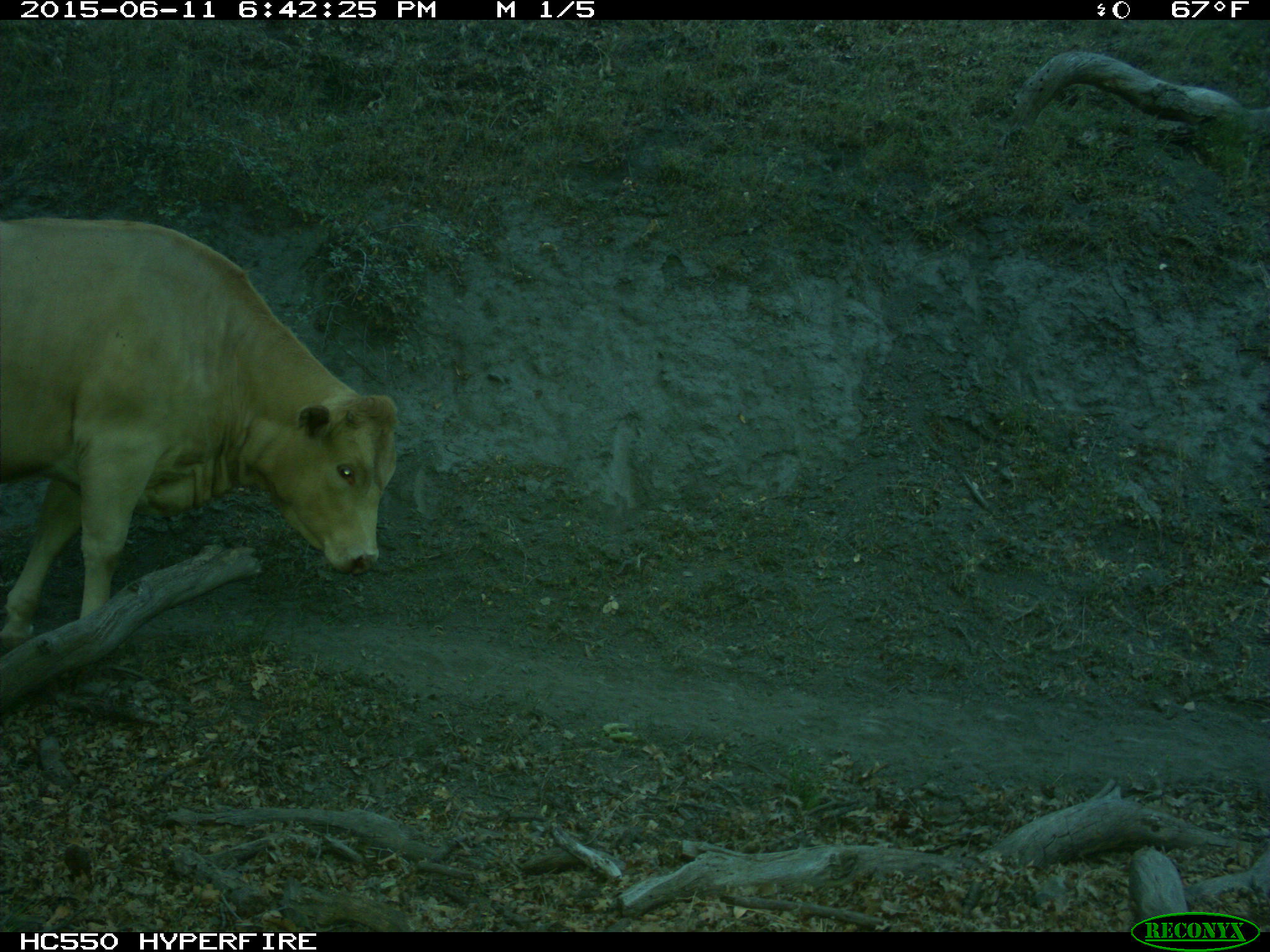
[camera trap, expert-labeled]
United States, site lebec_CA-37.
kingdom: Animalia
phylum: Chordata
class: Mammalia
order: Artiodactyla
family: Bovidae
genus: Bos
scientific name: Bos taurus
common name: domestic cow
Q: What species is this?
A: Bos taurus (domestic cow).